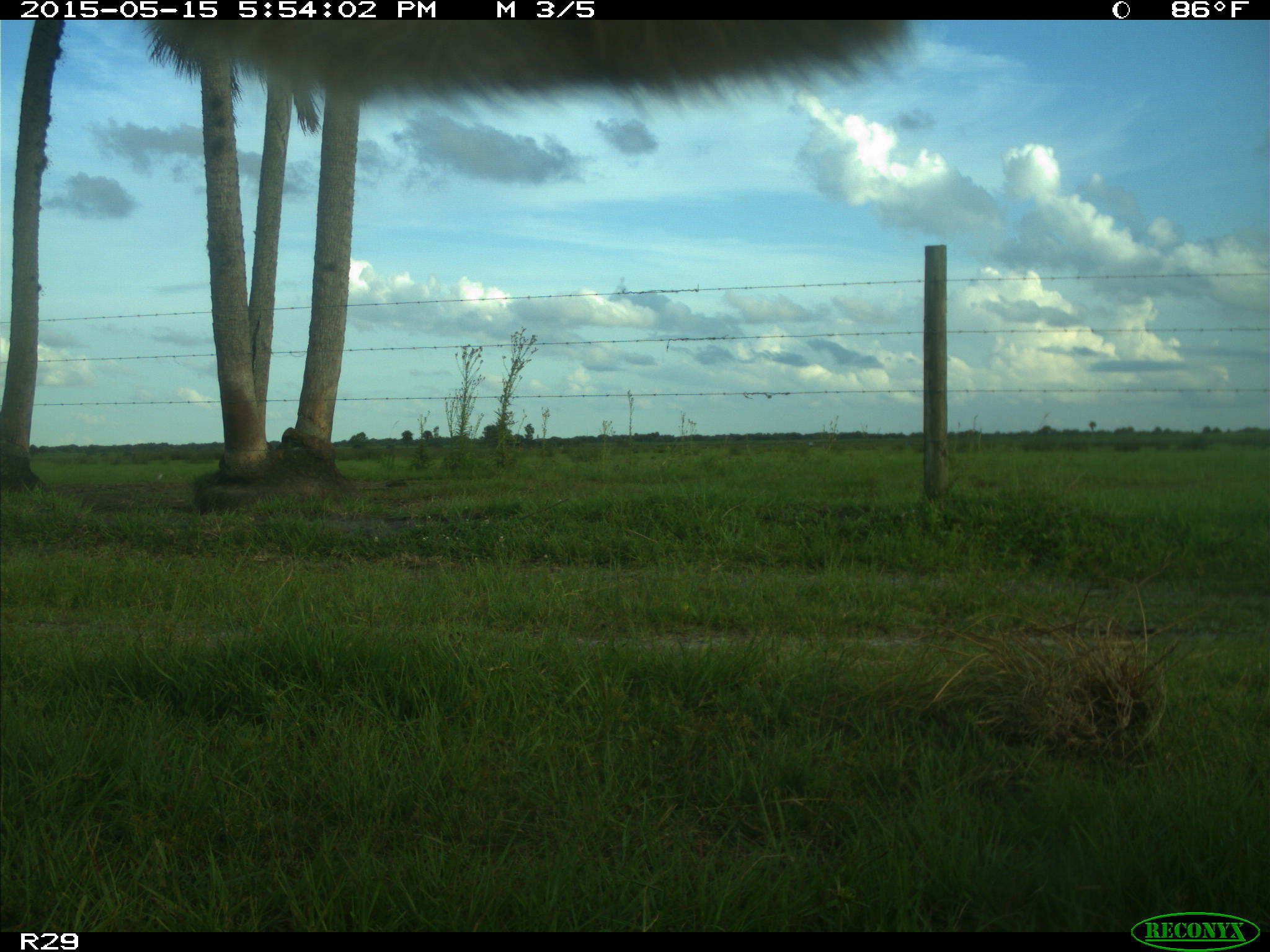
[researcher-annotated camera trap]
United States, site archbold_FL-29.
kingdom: Animalia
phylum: Chordata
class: Mammalia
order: Artiodactyla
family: Bovidae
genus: Bos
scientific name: Bos taurus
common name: domestic cow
Bos taurus (domestic cow).